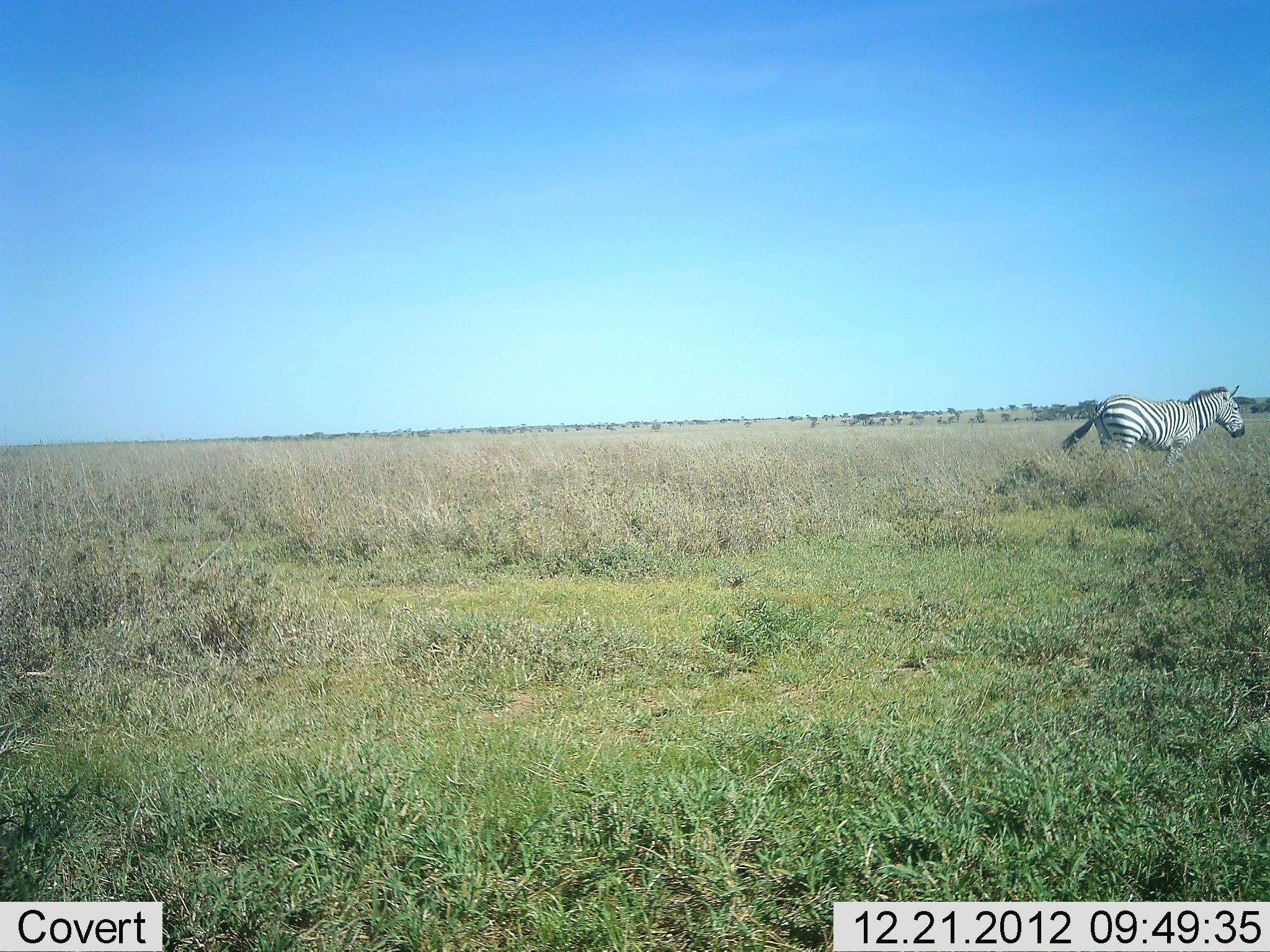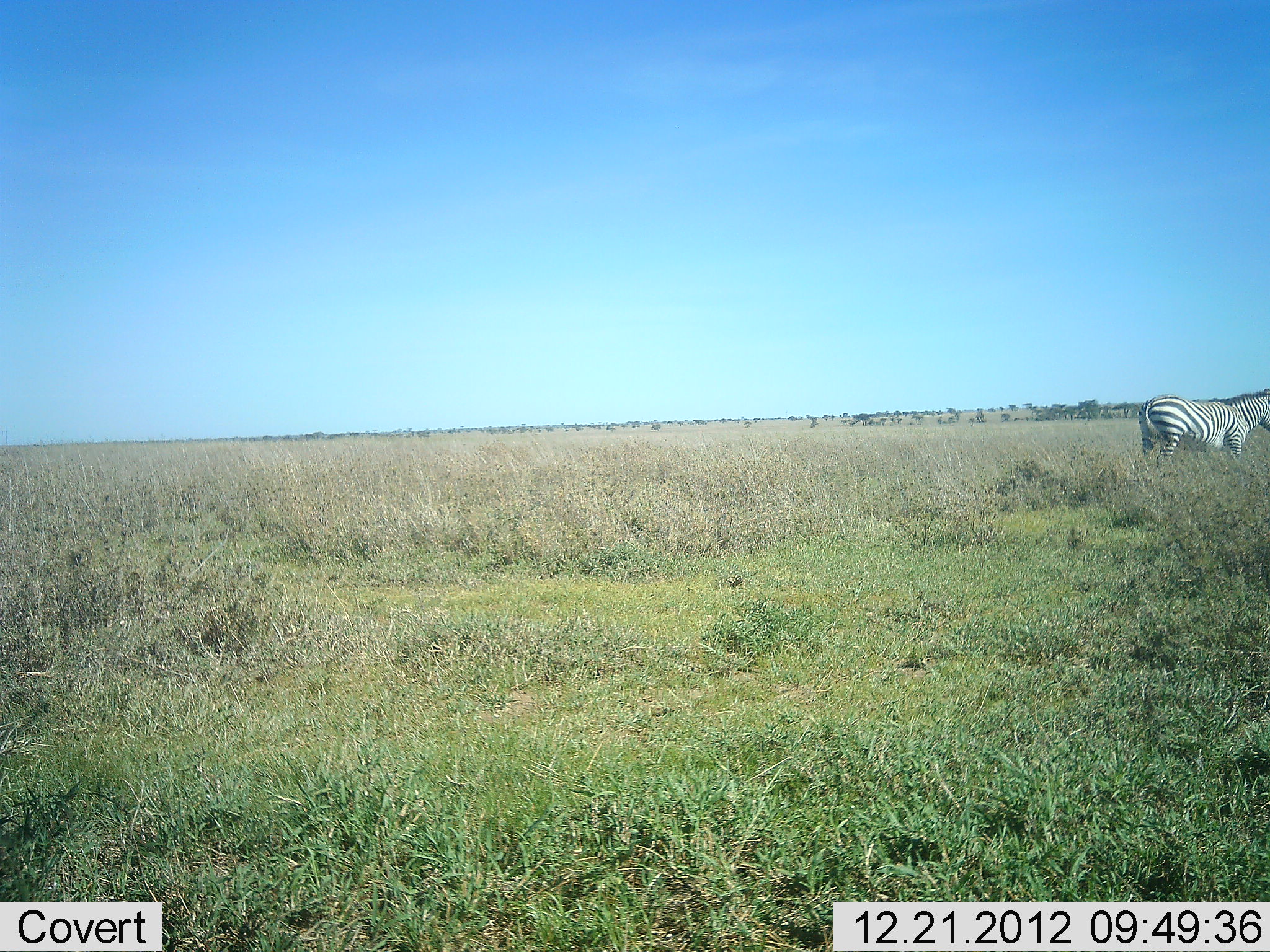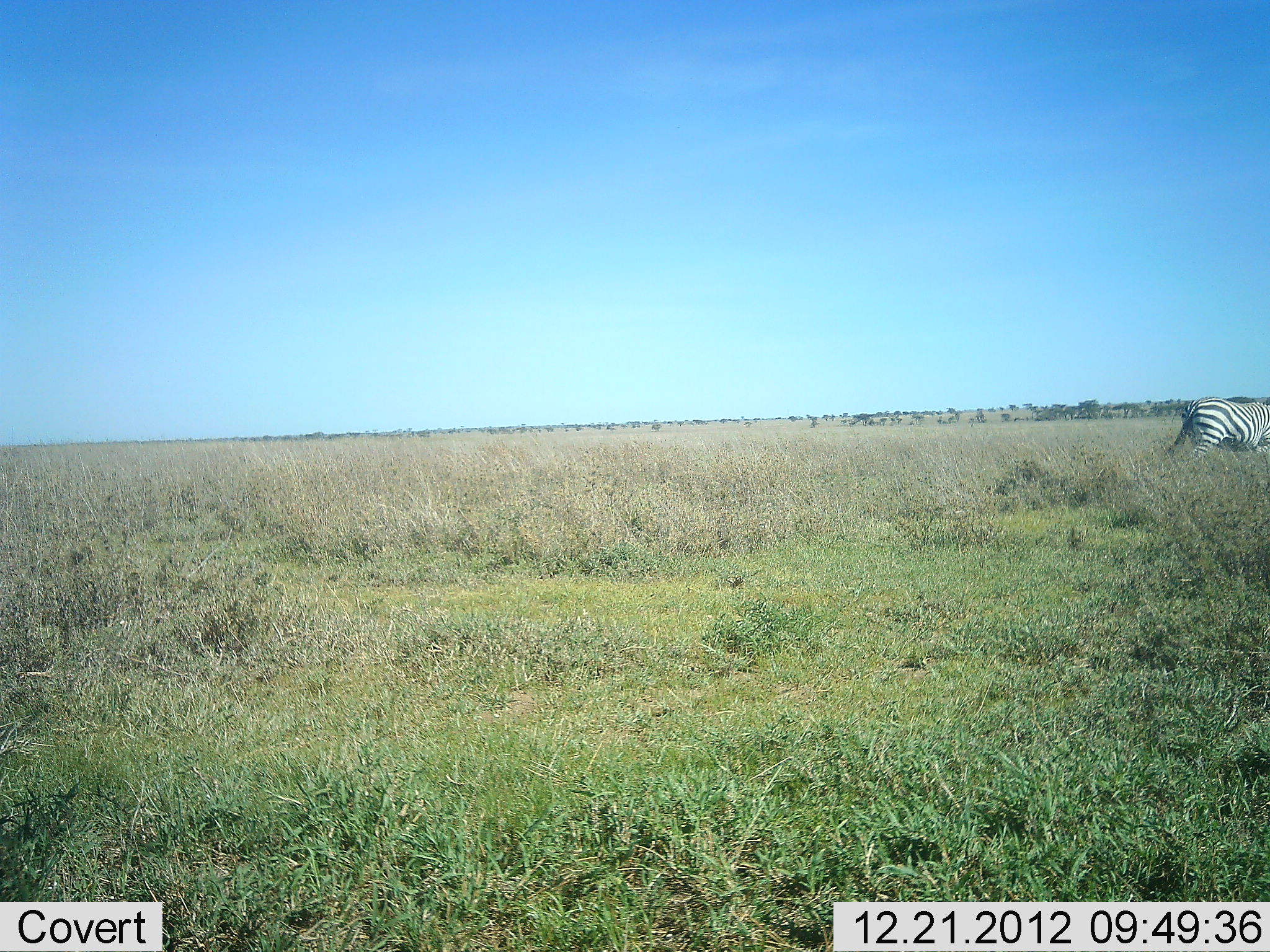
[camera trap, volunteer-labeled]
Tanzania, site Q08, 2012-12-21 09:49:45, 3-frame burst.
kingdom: Animalia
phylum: Chordata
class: Mammalia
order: Perissodactyla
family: Equidae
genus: Equus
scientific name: Equus quagga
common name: plains zebra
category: zebra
Zebra (plains zebra) (Equus quagga), count 1. Behavior (volunteer vote fractions): standing 20%, resting 0%, moving 70%, interacting 3%. Young present (vote fraction): 0%. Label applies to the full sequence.